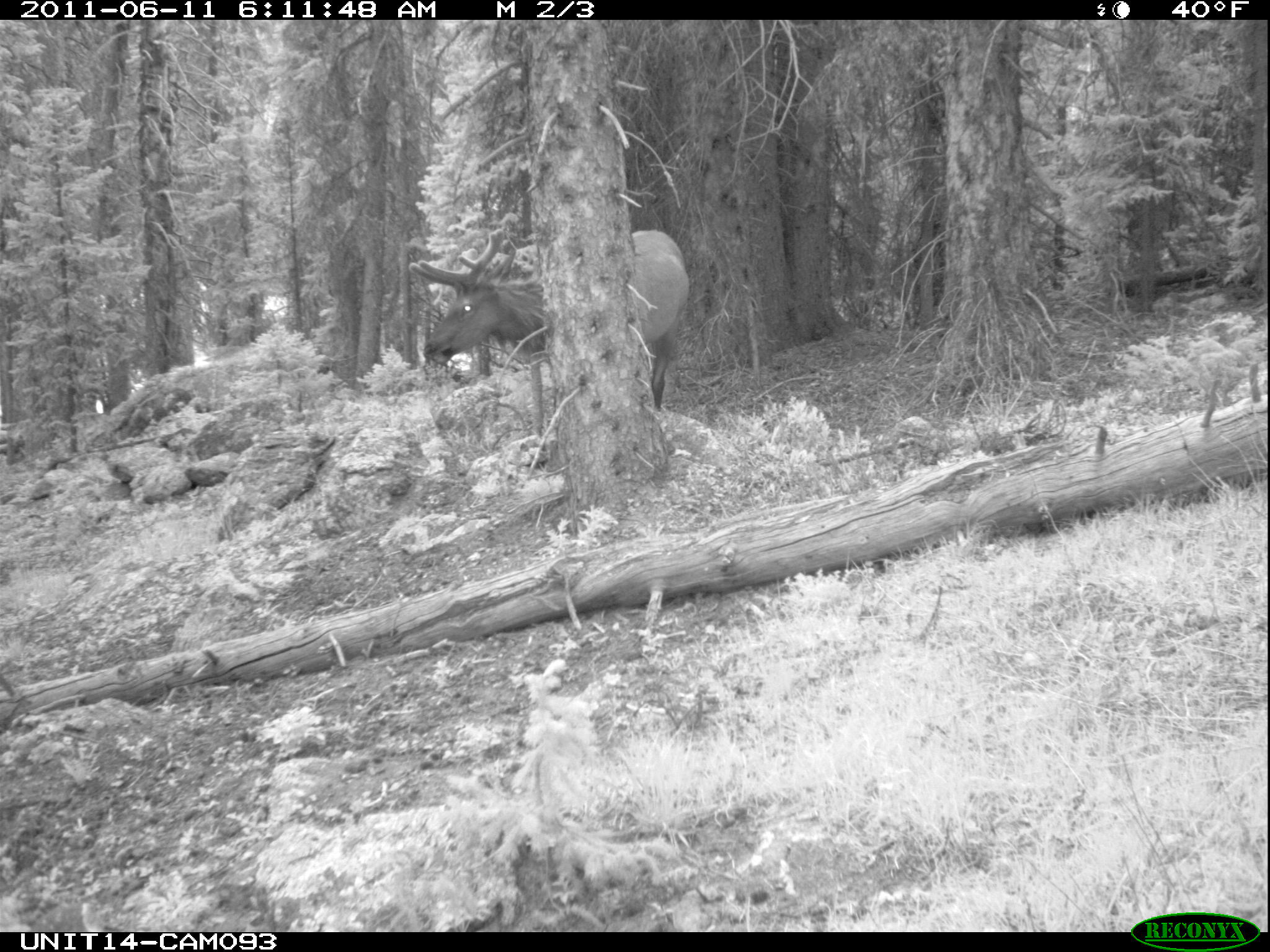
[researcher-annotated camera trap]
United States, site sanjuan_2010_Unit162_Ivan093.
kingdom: Animalia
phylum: Chordata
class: Mammalia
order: Artiodactyla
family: Cervidae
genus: Cervus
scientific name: Cervus elaphus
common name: red deer